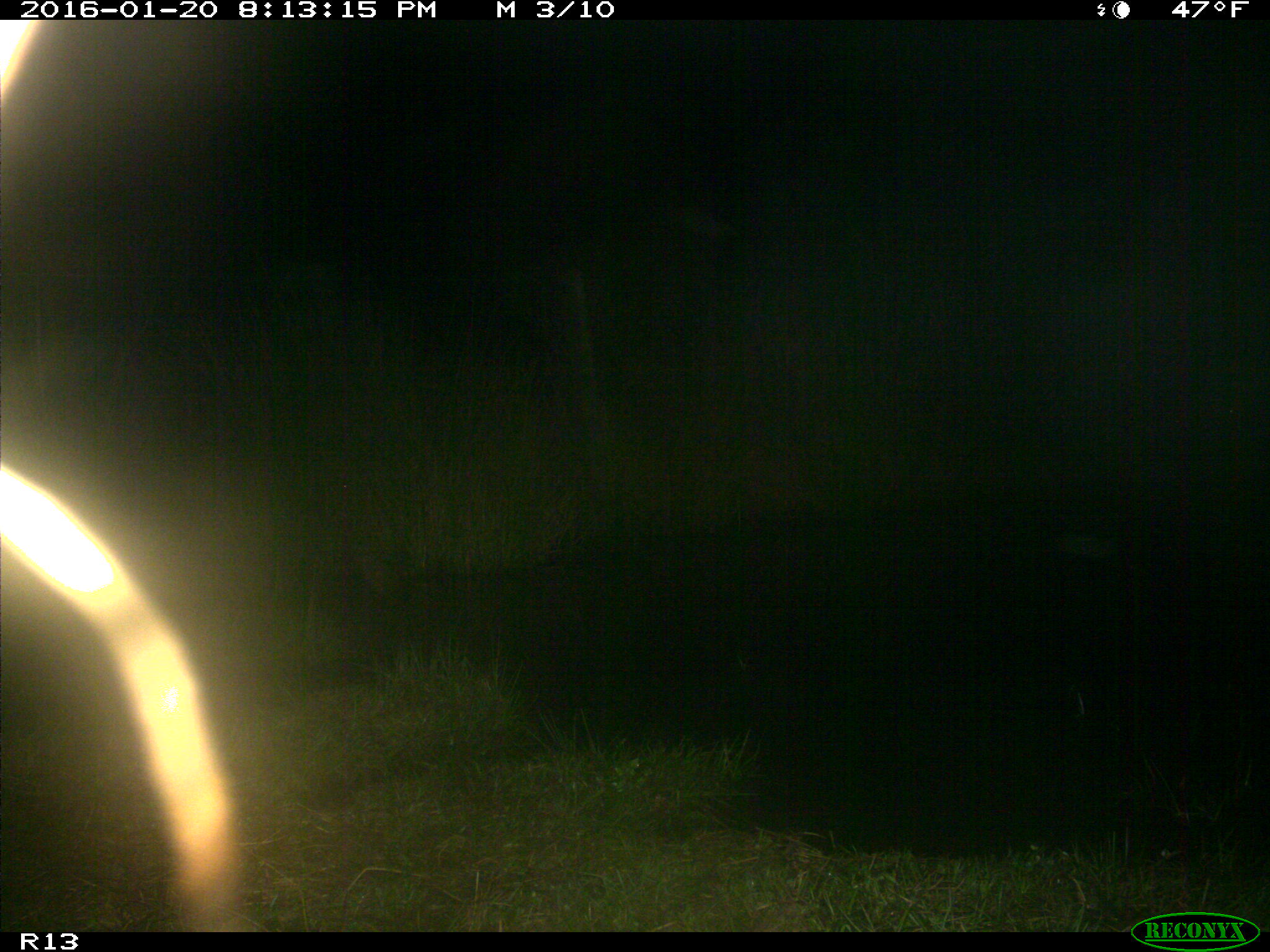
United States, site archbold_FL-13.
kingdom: Animalia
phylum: Chordata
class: Mammalia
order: Artiodactyla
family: Bovidae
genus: Bos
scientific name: Bos taurus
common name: domestic cow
Bos taurus (domestic cow).